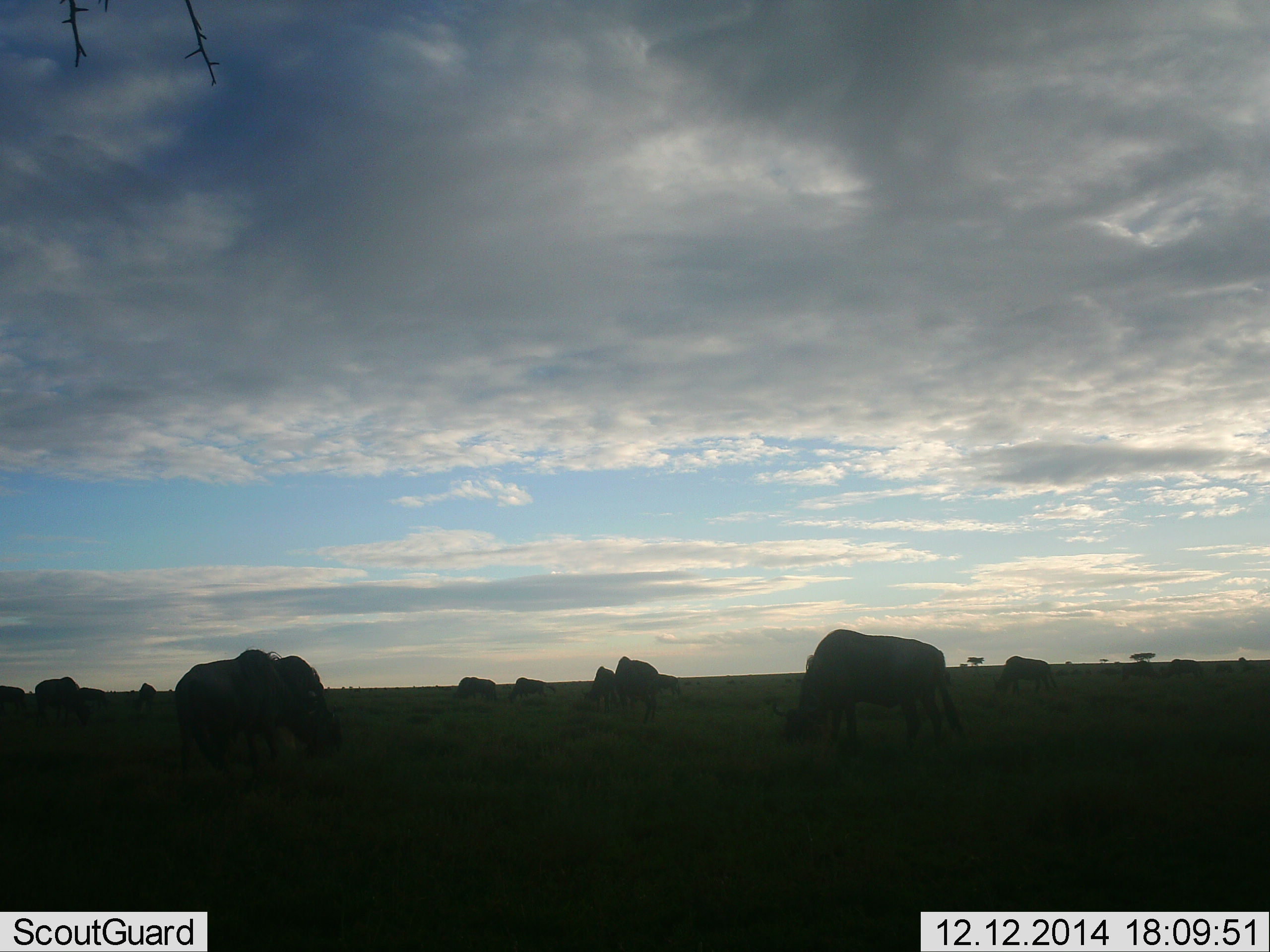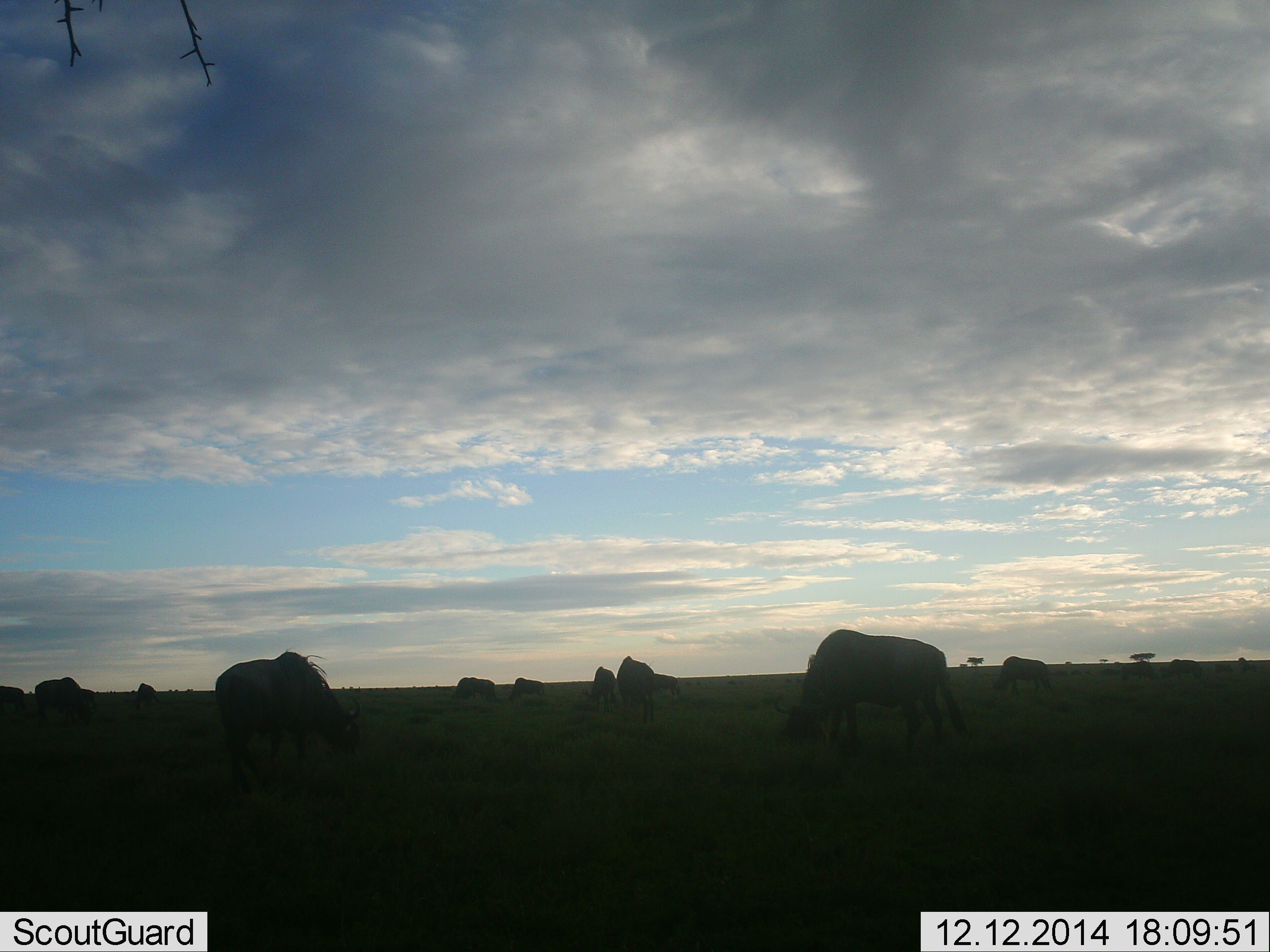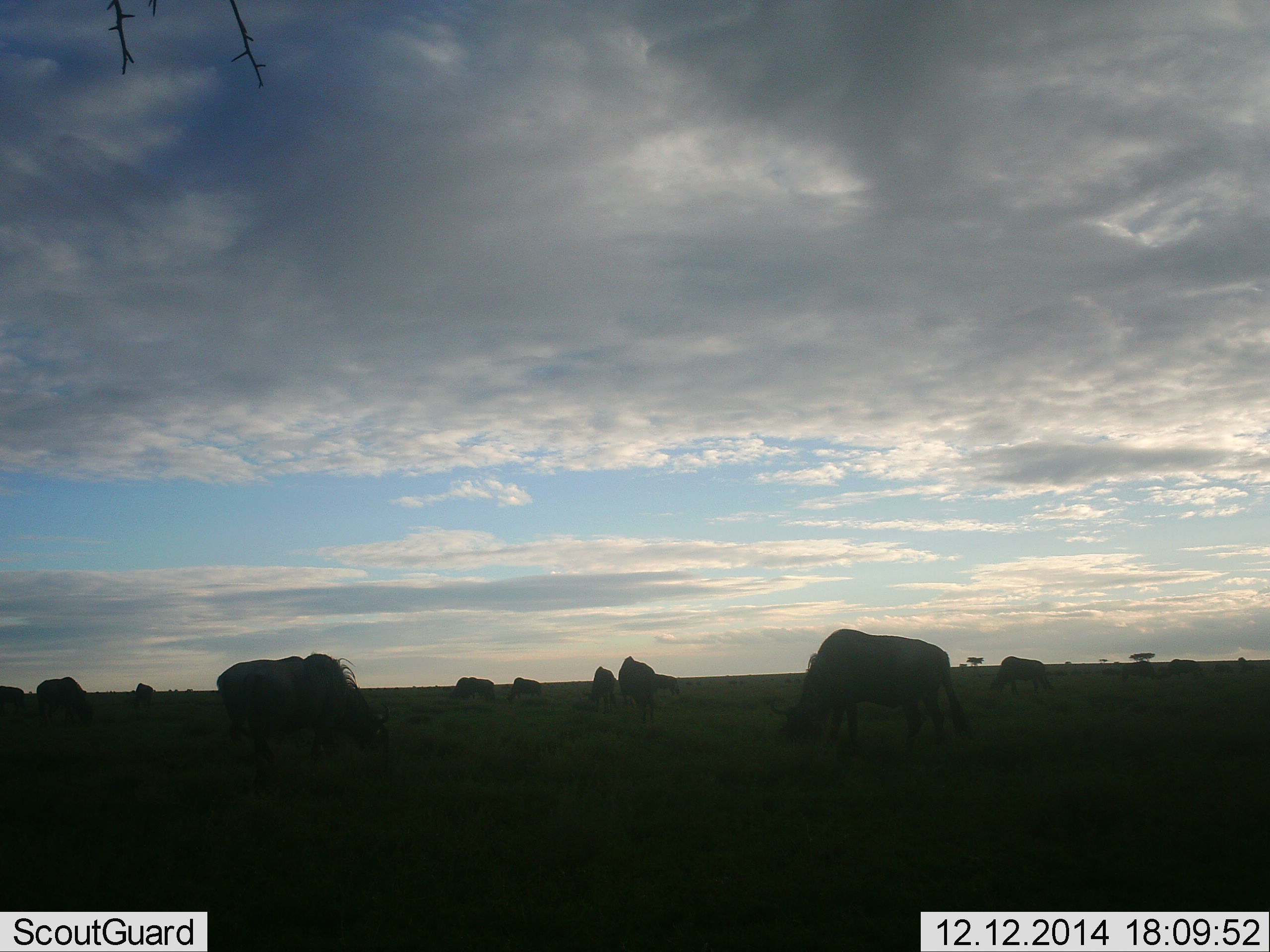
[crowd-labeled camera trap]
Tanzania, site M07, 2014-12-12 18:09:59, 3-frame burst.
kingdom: Animalia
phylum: Chordata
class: Mammalia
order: Artiodactyla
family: Bovidae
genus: Connochaetes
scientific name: Connochaetes taurinus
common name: blue wildebeest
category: wildebeest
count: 10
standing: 30%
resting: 0%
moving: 10%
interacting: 0%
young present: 0%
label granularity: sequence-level